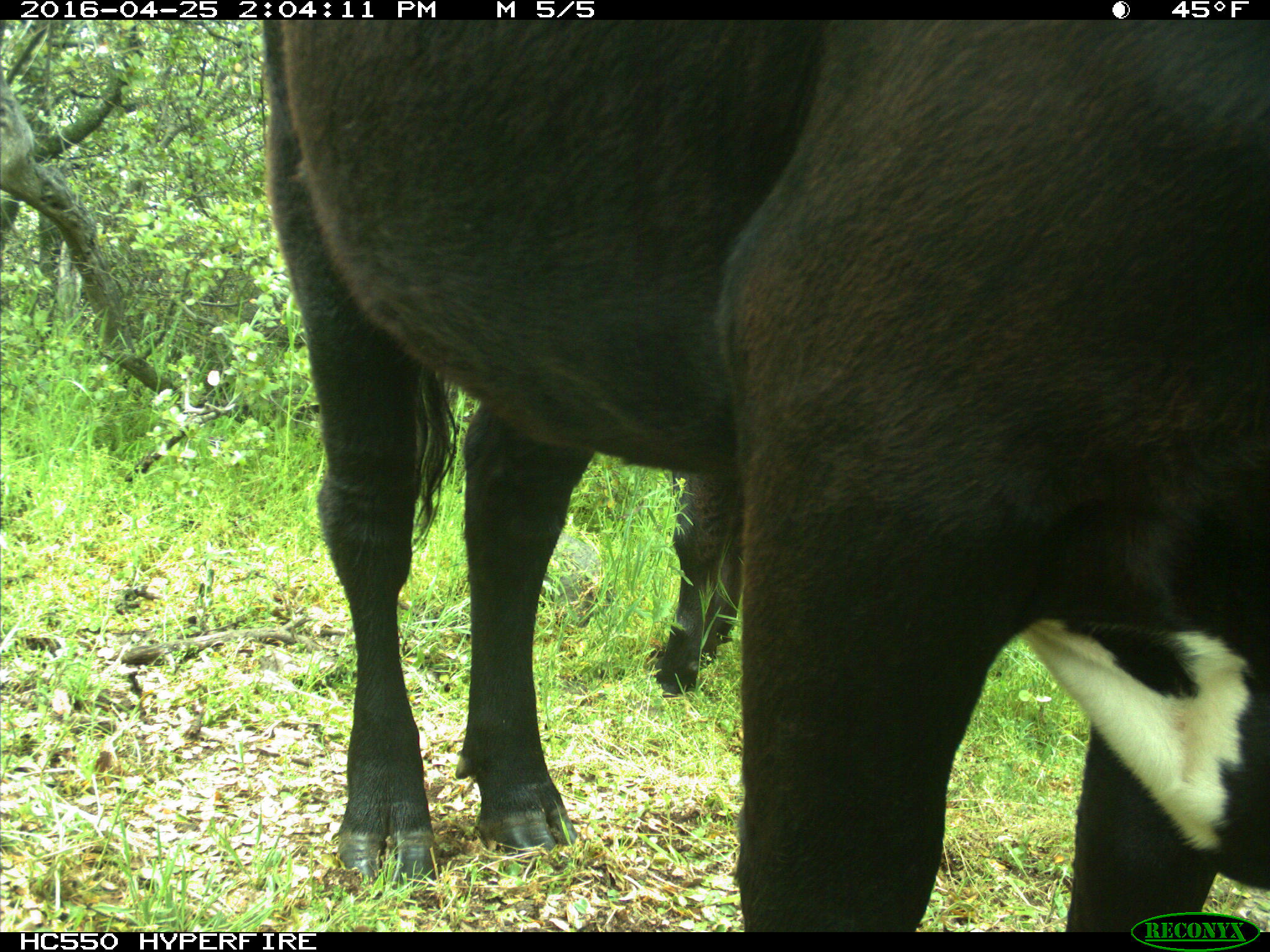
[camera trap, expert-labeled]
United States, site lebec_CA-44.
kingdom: Animalia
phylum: Chordata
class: Mammalia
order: Artiodactyla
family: Bovidae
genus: Bos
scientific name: Bos taurus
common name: domestic cow